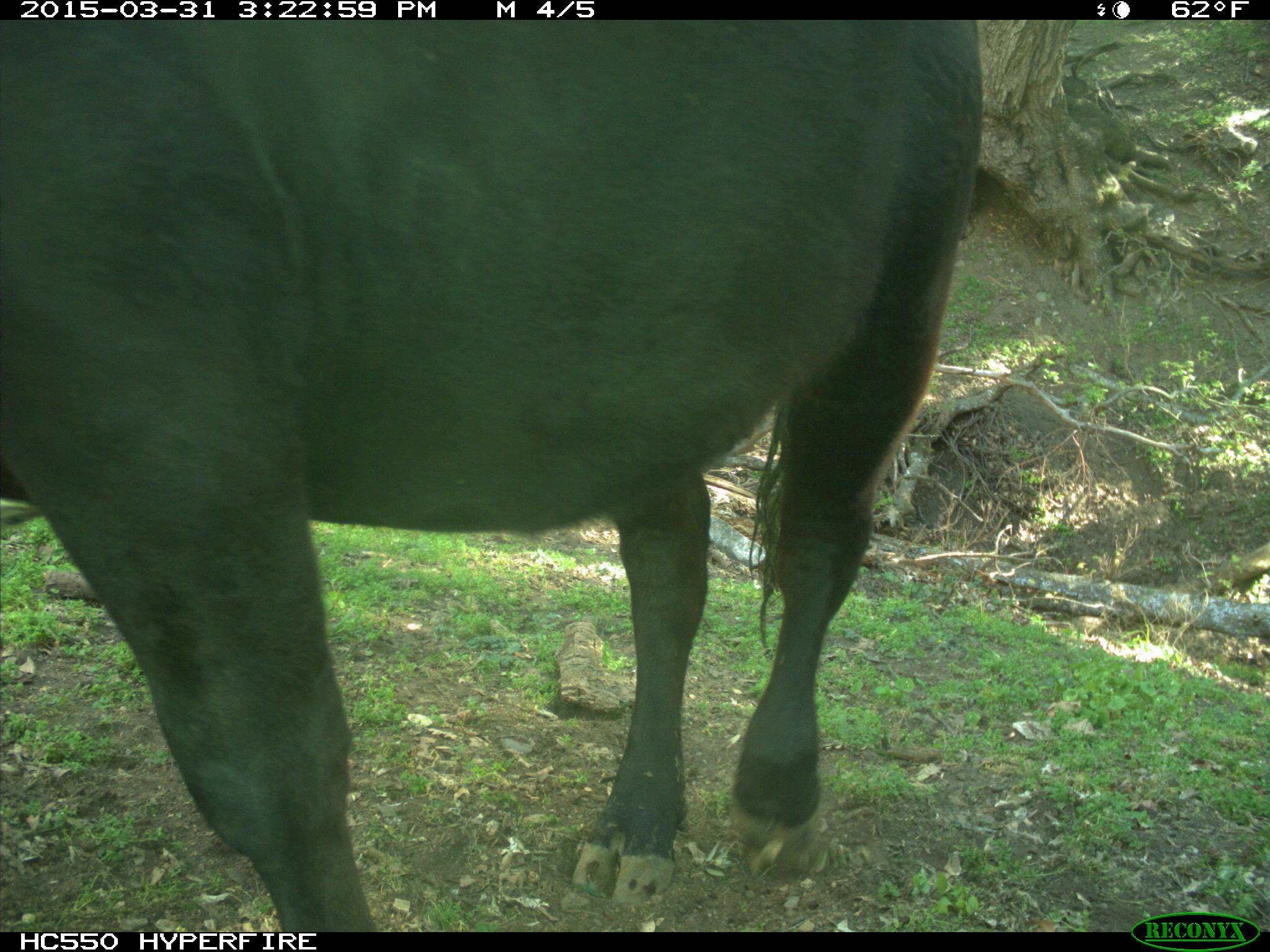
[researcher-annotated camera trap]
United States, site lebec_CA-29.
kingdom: Animalia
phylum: Chordata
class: Mammalia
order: Artiodactyla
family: Bovidae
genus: Bos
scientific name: Bos taurus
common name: domestic cow